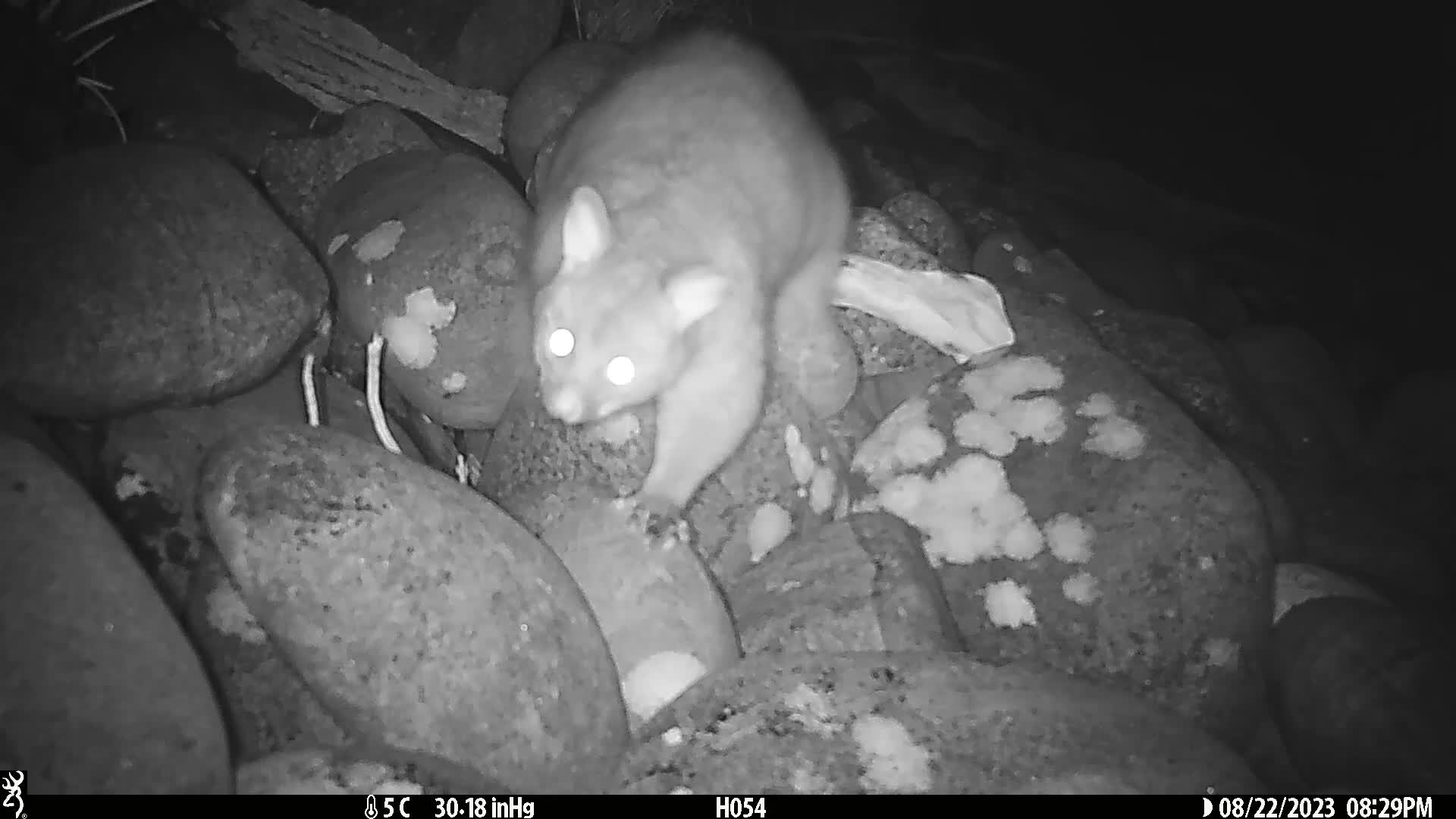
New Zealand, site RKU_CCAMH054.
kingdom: Animalia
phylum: Chordata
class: Mammalia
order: Diprotodontia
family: Phalangeridae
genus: Trichosurus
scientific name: Trichosurus vulpecula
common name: common brushtail possum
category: possum